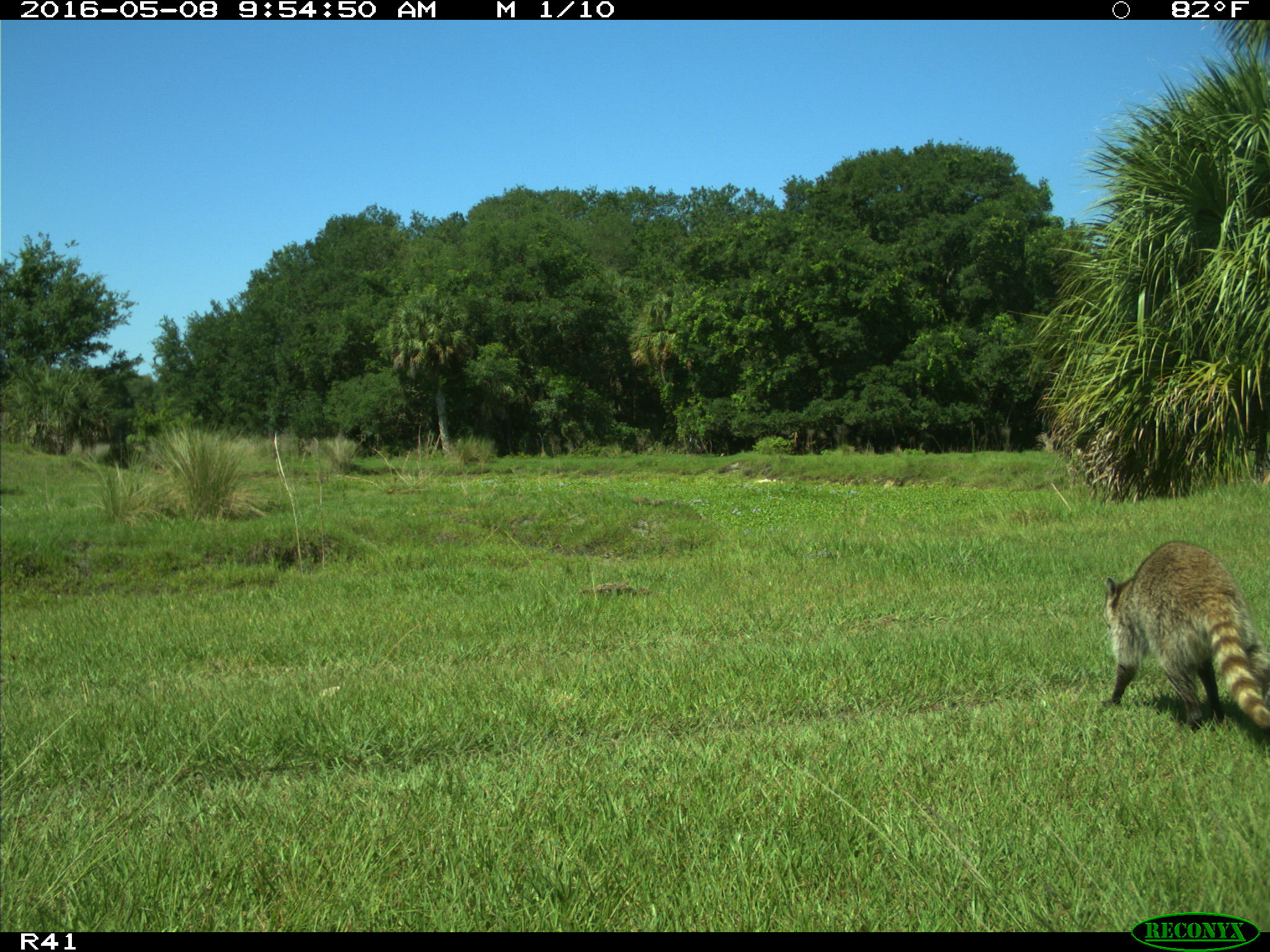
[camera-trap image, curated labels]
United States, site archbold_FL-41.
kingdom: Animalia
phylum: Chordata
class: Mammalia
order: Carnivora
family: Procyonidae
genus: Procyon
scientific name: Procyon lotor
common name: common raccoon